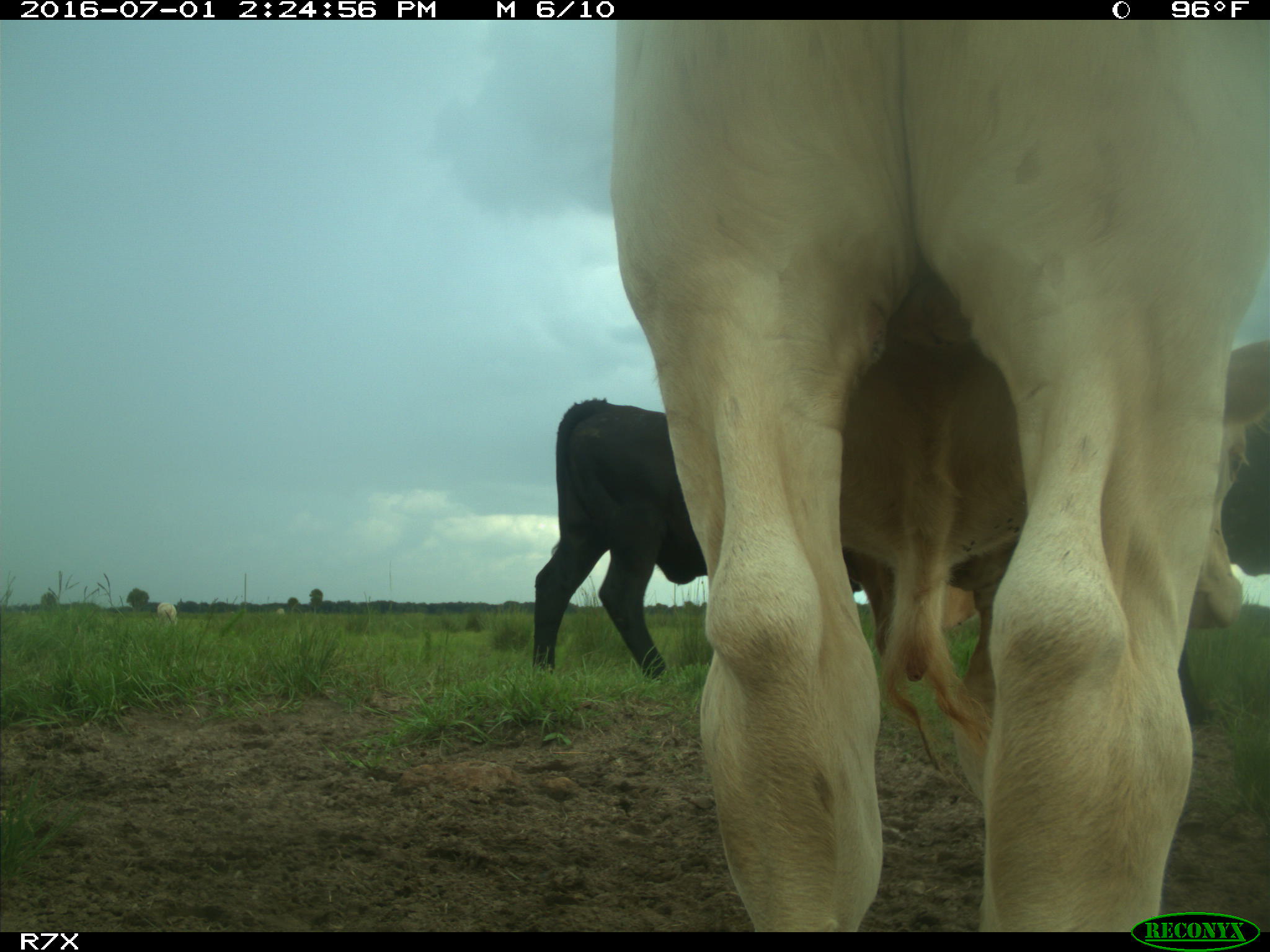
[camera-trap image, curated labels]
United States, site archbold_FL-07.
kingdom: Animalia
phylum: Chordata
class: Mammalia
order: Artiodactyla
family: Bovidae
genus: Bos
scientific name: Bos taurus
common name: domestic cow